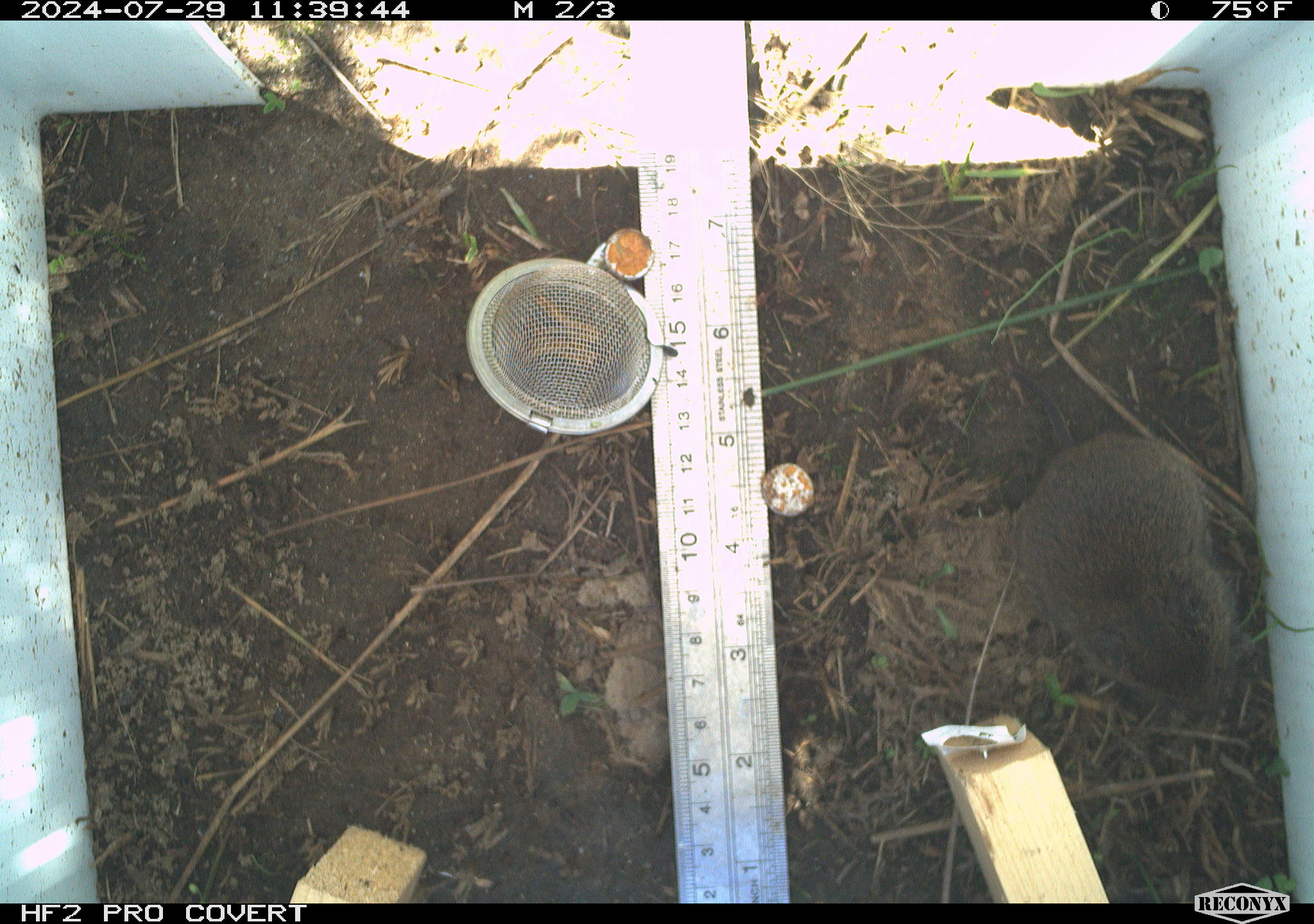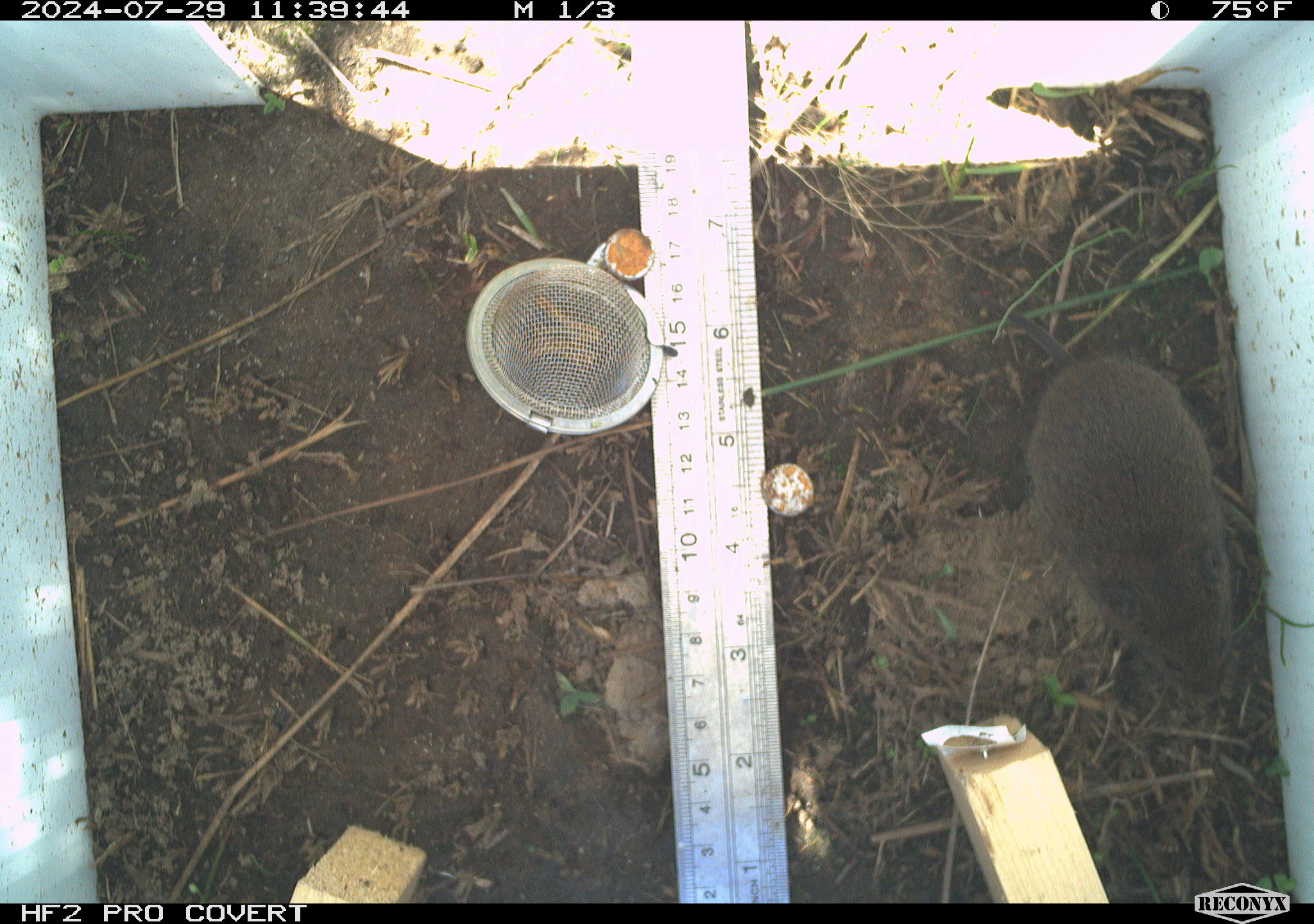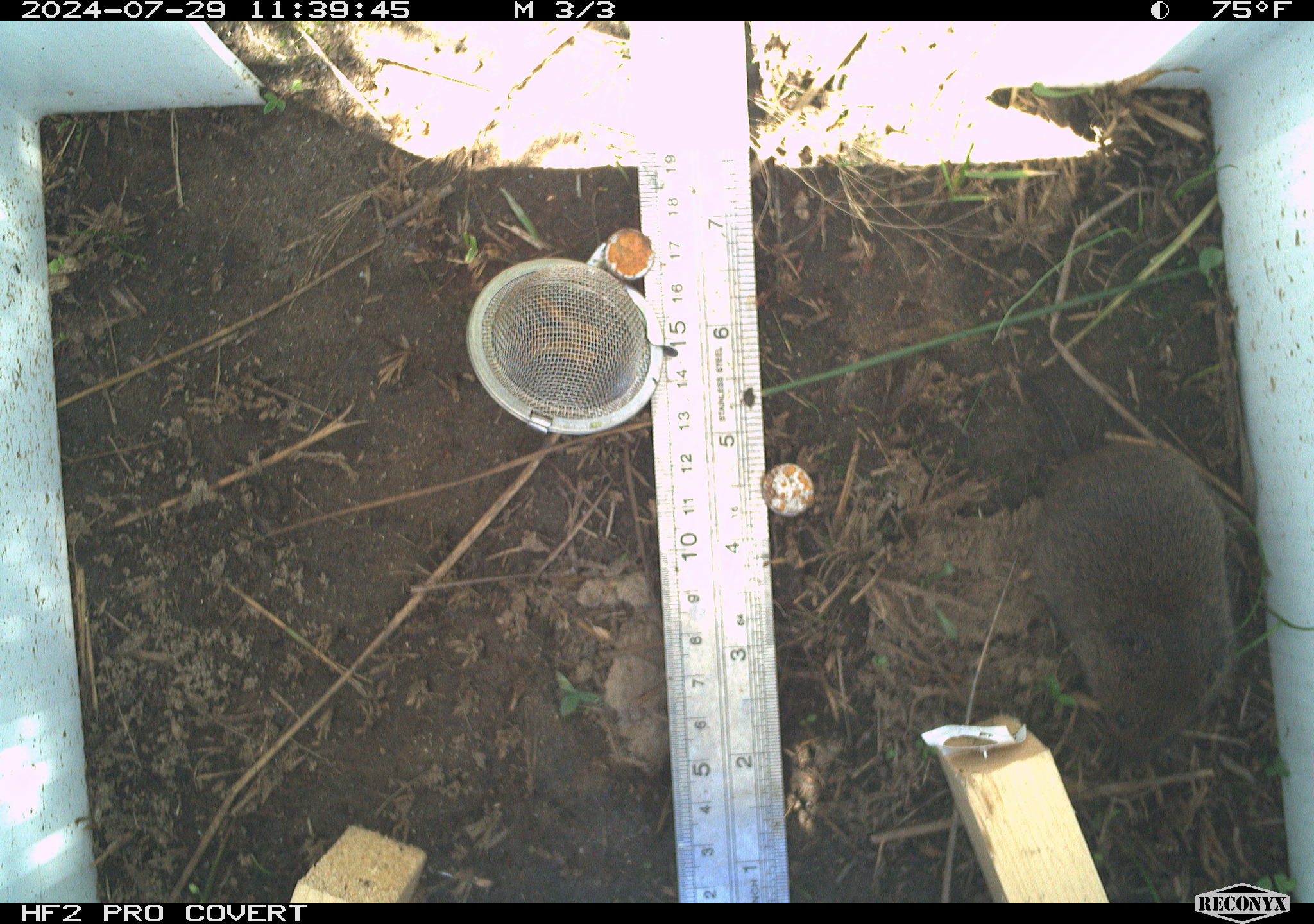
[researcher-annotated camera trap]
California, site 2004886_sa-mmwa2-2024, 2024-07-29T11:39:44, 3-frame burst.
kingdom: Animalia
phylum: Chordata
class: Mammalia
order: Rodentia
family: Cricetidae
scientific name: Arvicolinae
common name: voles, lemmings, and muskrats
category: arvicolinae subfamily